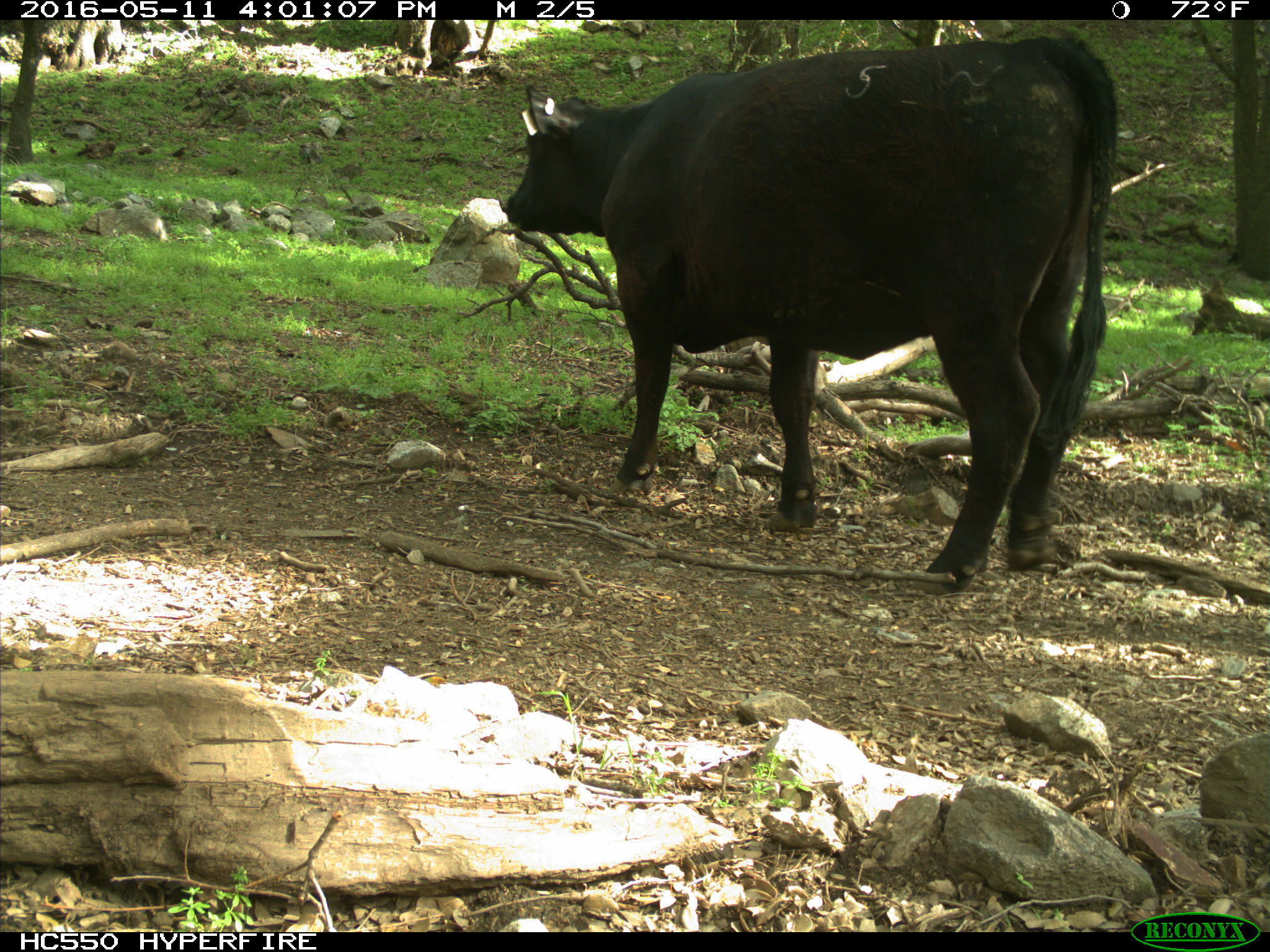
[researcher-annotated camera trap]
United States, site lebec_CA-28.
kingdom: Animalia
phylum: Chordata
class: Mammalia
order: Artiodactyla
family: Bovidae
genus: Bos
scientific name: Bos taurus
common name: domestic cow